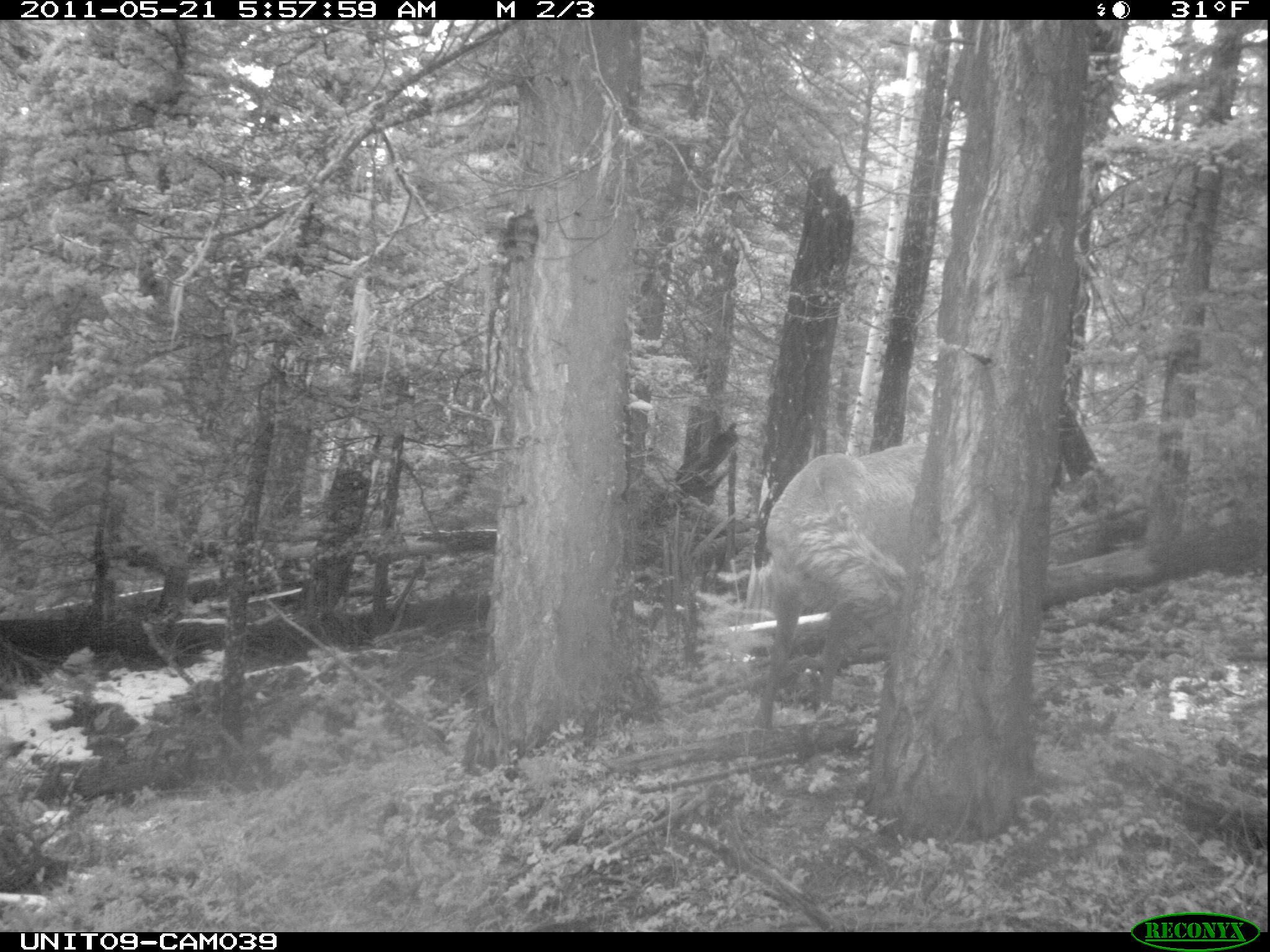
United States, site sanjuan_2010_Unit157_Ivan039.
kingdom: Animalia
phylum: Chordata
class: Mammalia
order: Artiodactyla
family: Cervidae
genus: Cervus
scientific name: Cervus elaphus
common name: red deer